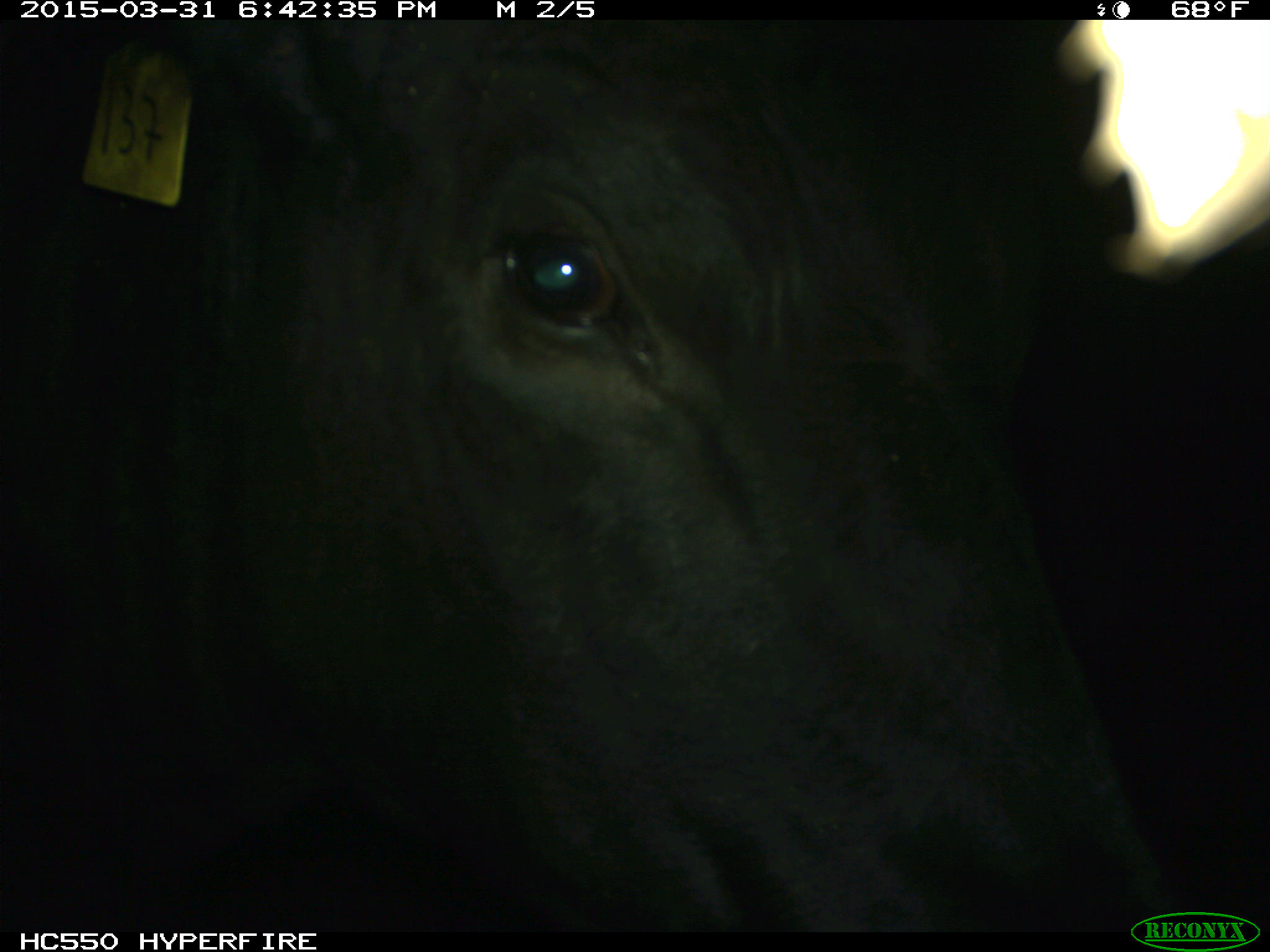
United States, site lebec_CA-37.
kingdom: Animalia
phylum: Chordata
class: Mammalia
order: Artiodactyla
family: Bovidae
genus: Bos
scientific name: Bos taurus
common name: domestic cow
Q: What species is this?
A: Bos taurus (domestic cow).